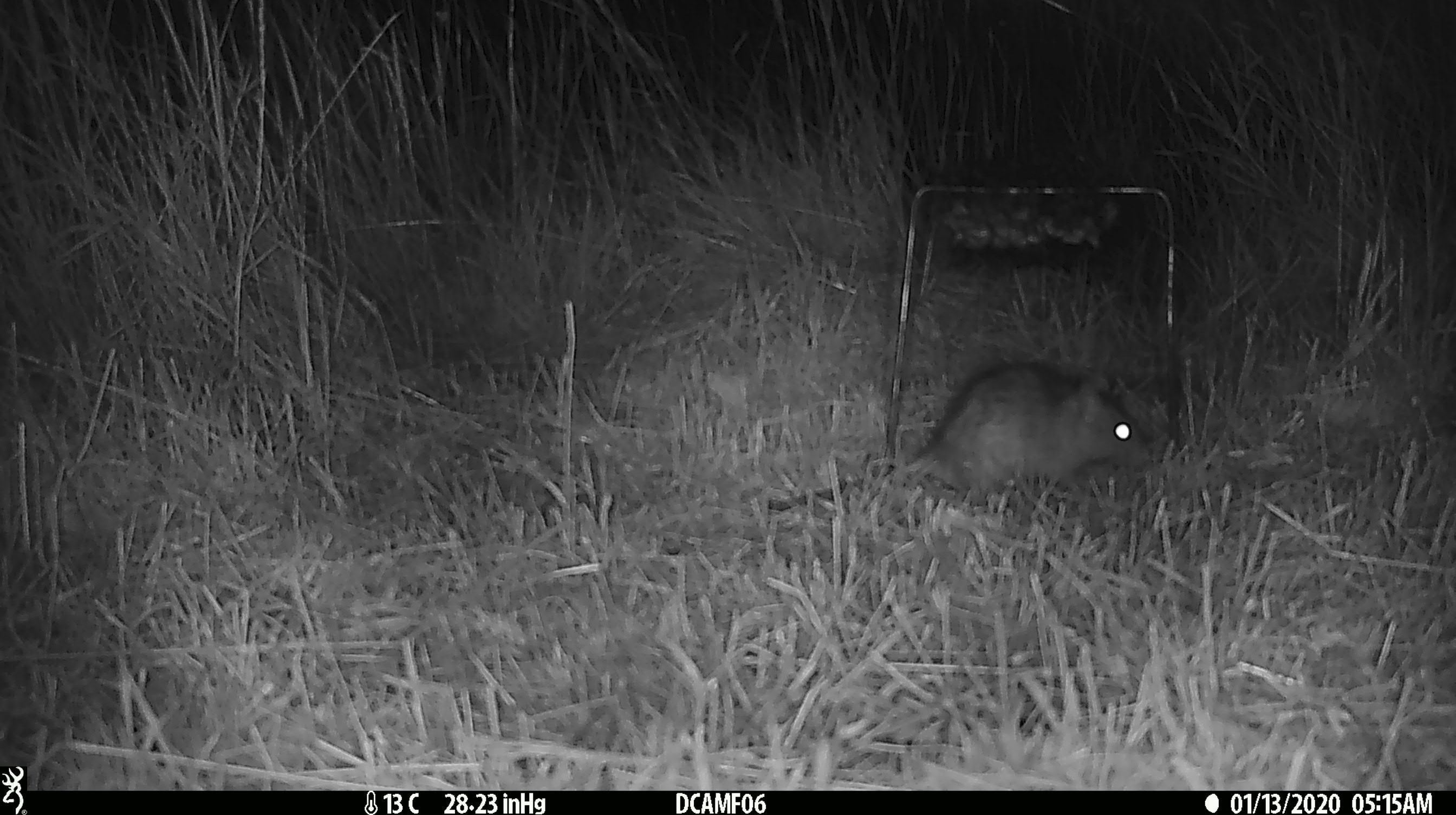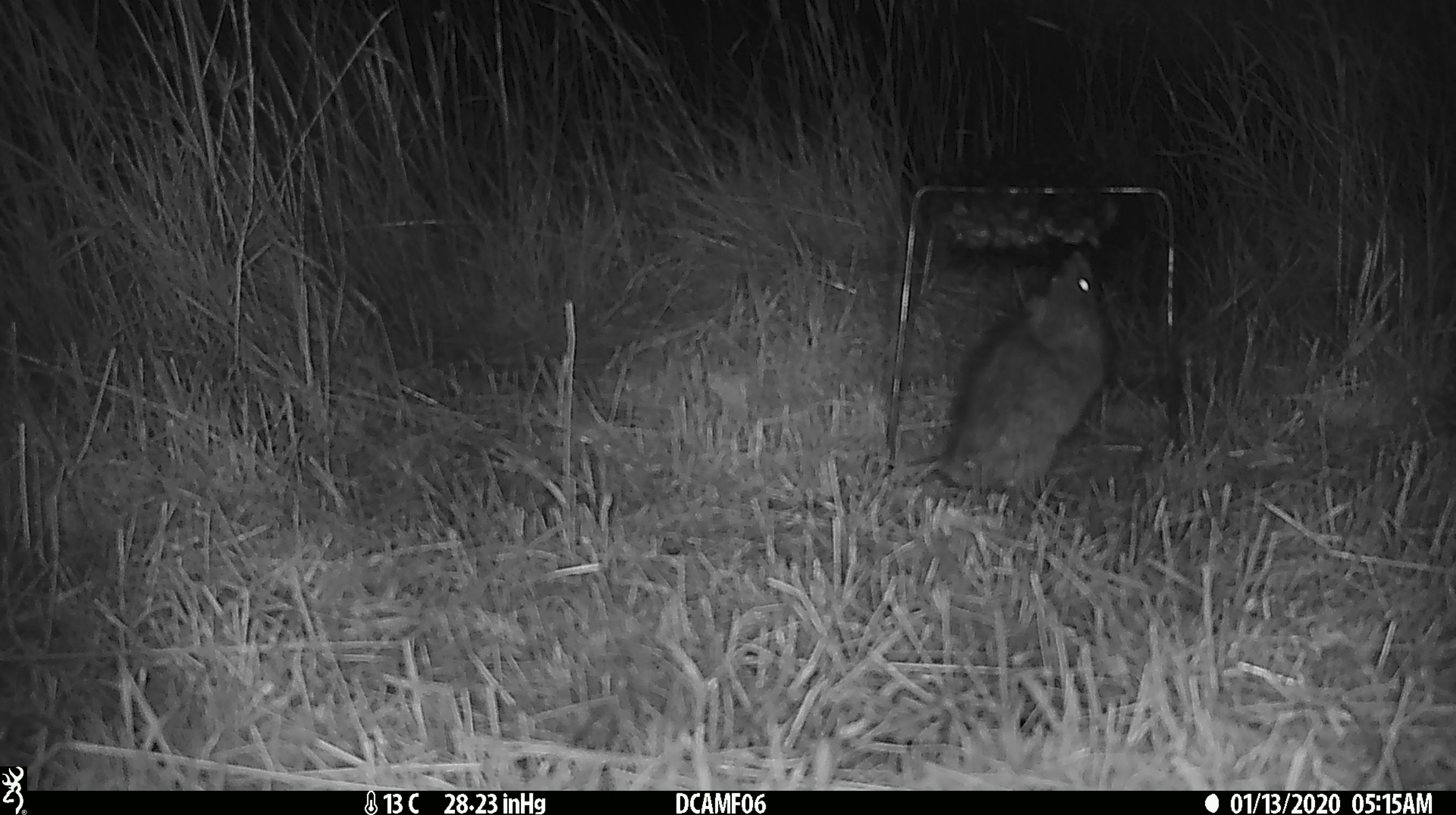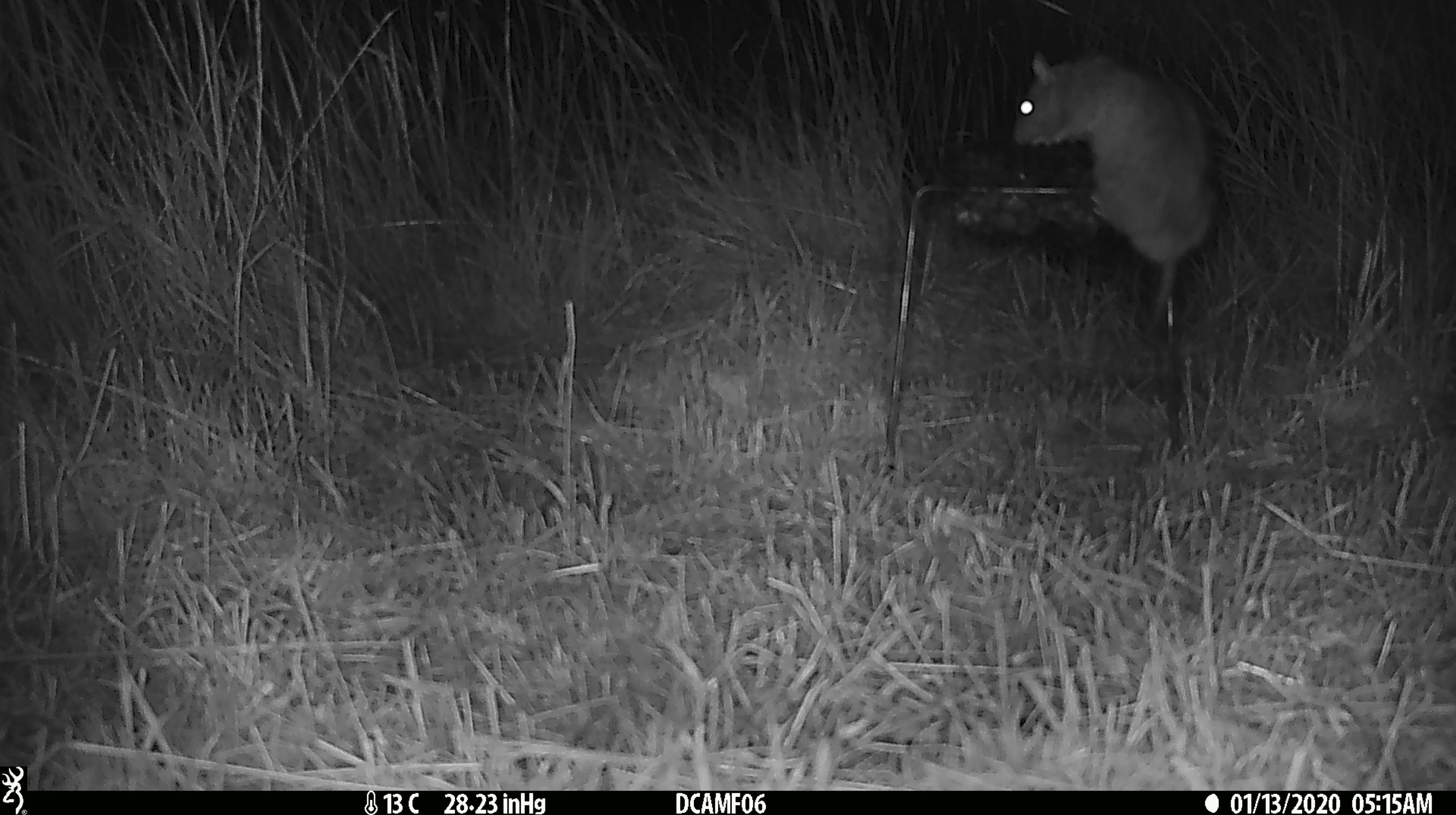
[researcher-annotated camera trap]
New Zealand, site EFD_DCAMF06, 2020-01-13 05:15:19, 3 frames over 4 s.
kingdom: Animalia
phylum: Chordata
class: Mammalia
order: Rodentia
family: Muridae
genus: Rattus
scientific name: Rattus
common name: rat